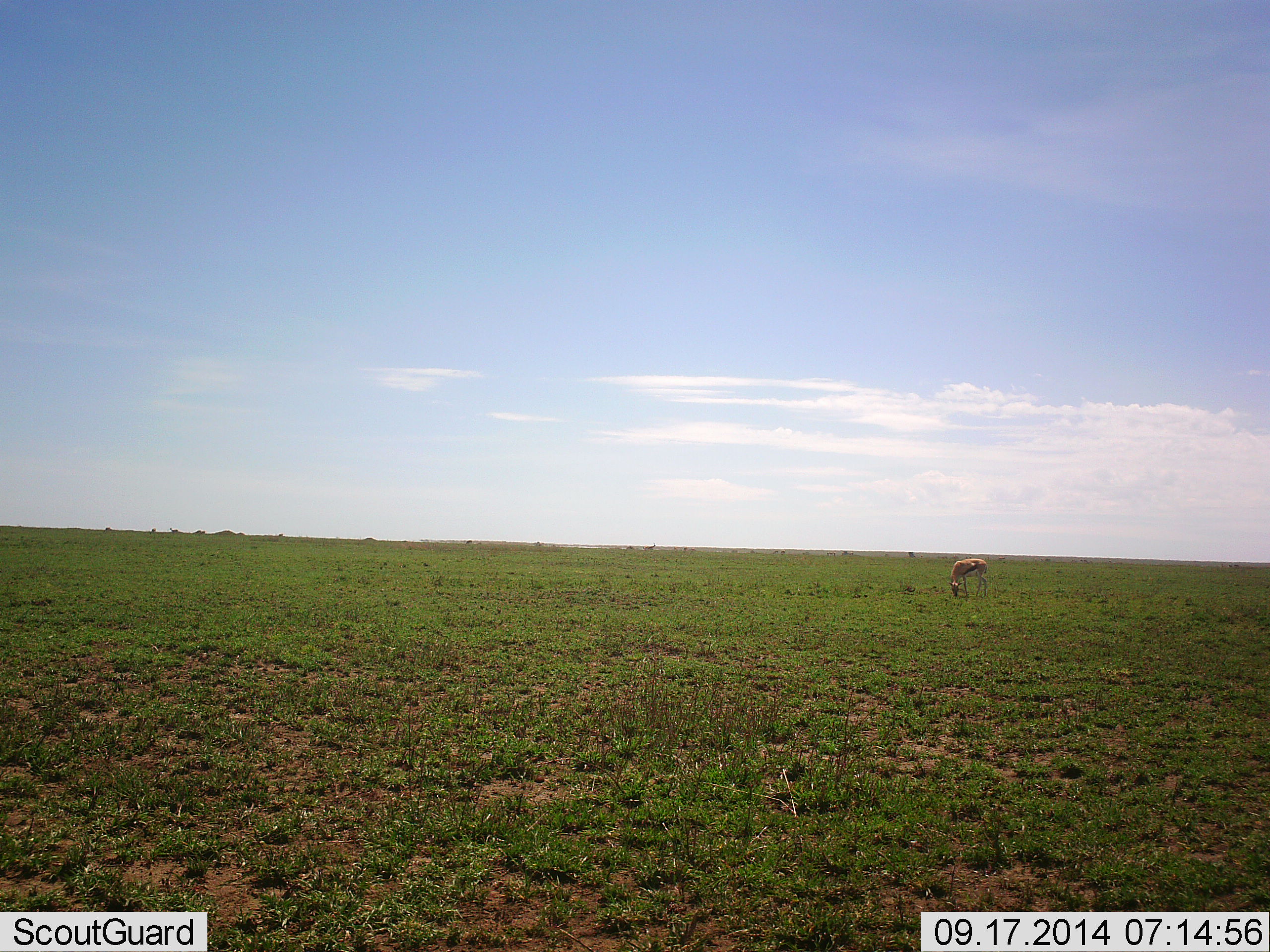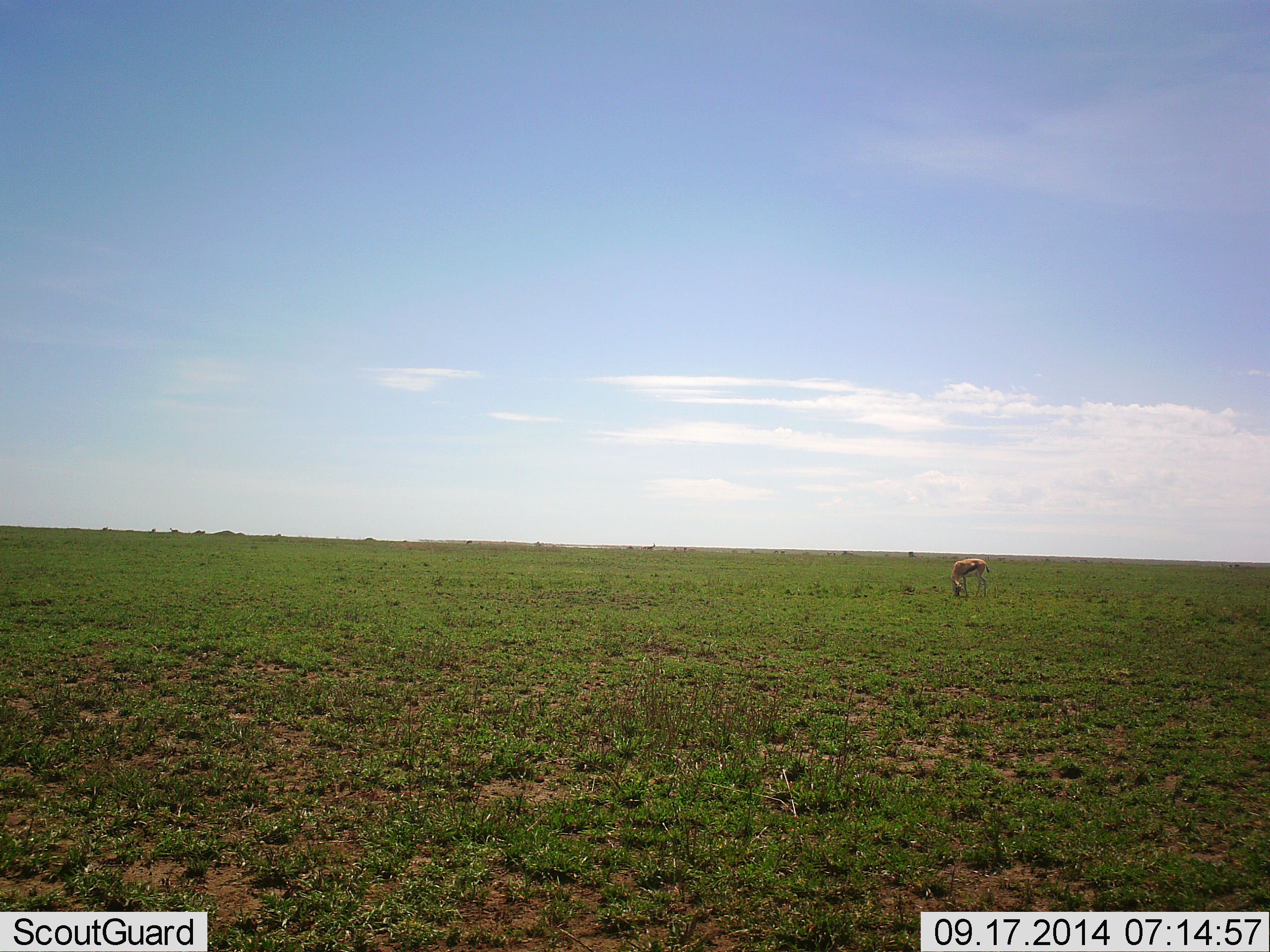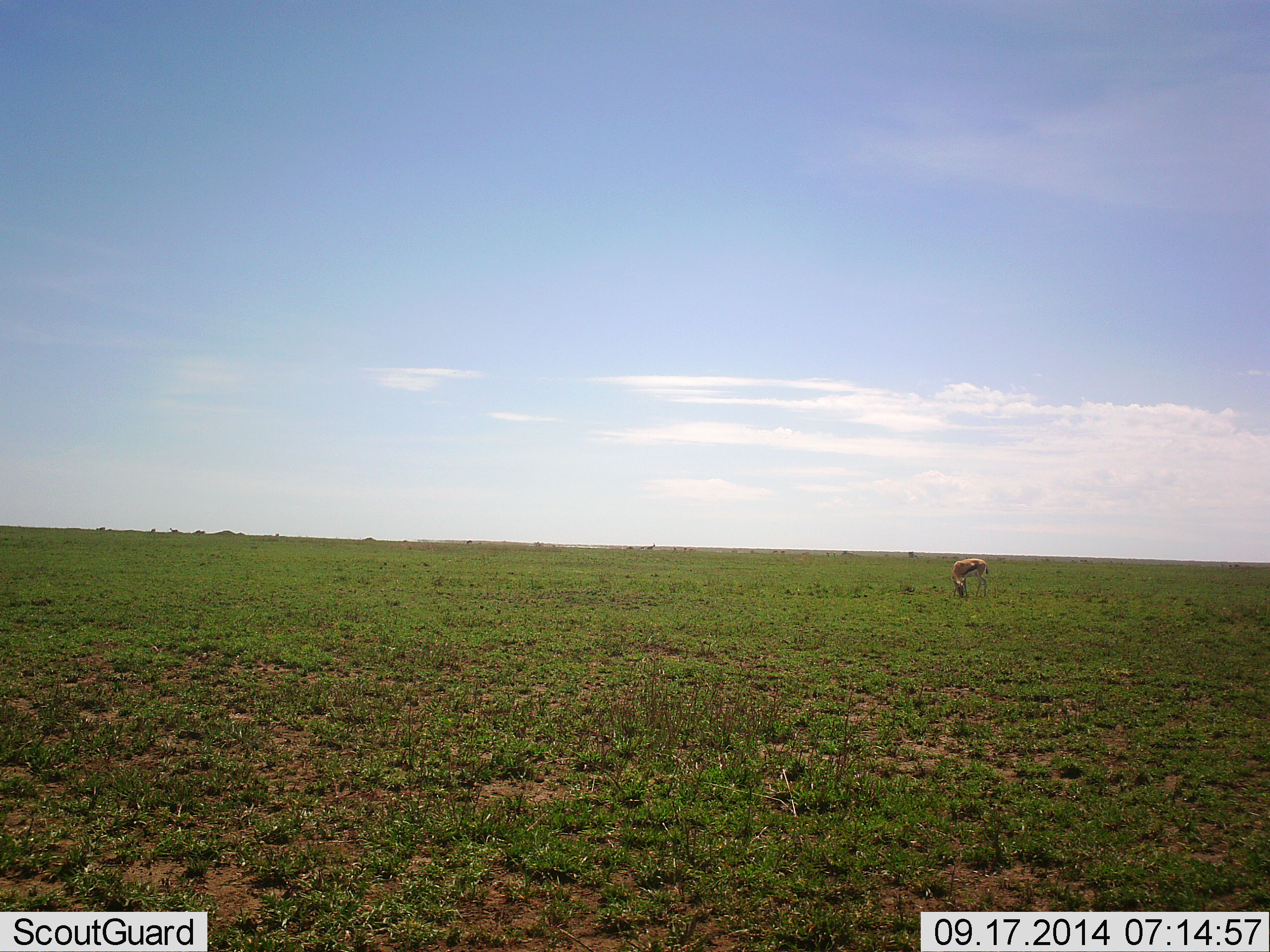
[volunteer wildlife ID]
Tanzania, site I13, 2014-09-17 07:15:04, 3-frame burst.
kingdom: Animalia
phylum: Chordata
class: Mammalia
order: Artiodactyla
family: Bovidae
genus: Eudorcas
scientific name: Eudorcas thomsonii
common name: thomson's gazelle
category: gazellethomsons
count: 1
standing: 40%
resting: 0%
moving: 20%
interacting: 0%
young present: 0%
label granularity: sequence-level